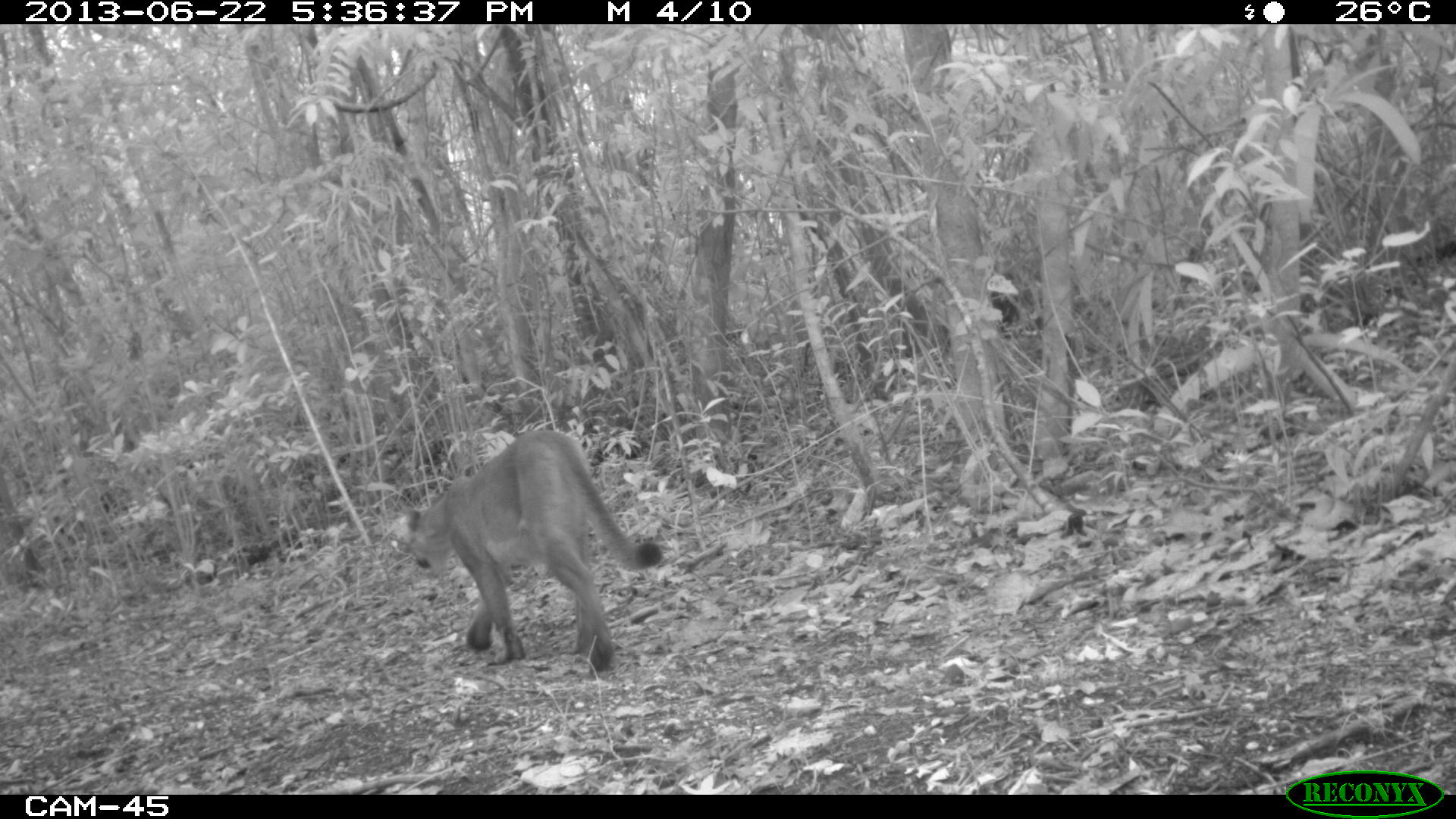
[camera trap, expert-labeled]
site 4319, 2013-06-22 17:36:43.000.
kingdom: Animalia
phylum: Chordata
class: Mammalia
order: Carnivora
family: Felidae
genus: Puma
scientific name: Puma concolor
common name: mountain lion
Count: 1.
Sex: female.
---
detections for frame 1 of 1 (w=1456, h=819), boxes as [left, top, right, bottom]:
puma concolor: [398, 429, 661, 672]